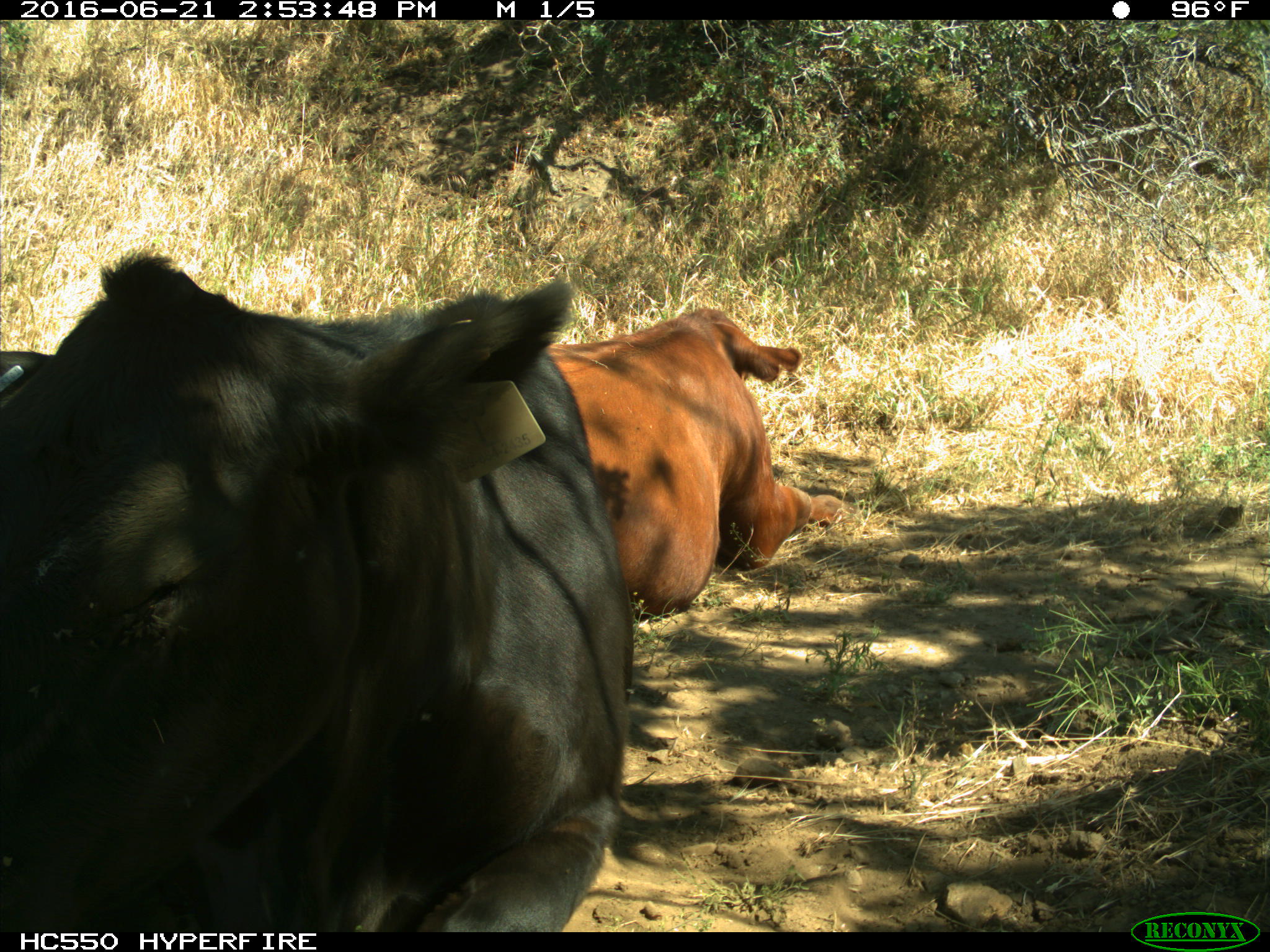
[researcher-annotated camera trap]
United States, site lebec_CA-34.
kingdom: Animalia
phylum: Chordata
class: Mammalia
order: Artiodactyla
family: Bovidae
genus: Bos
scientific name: Bos taurus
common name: domestic cow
Bos taurus (domestic cow).